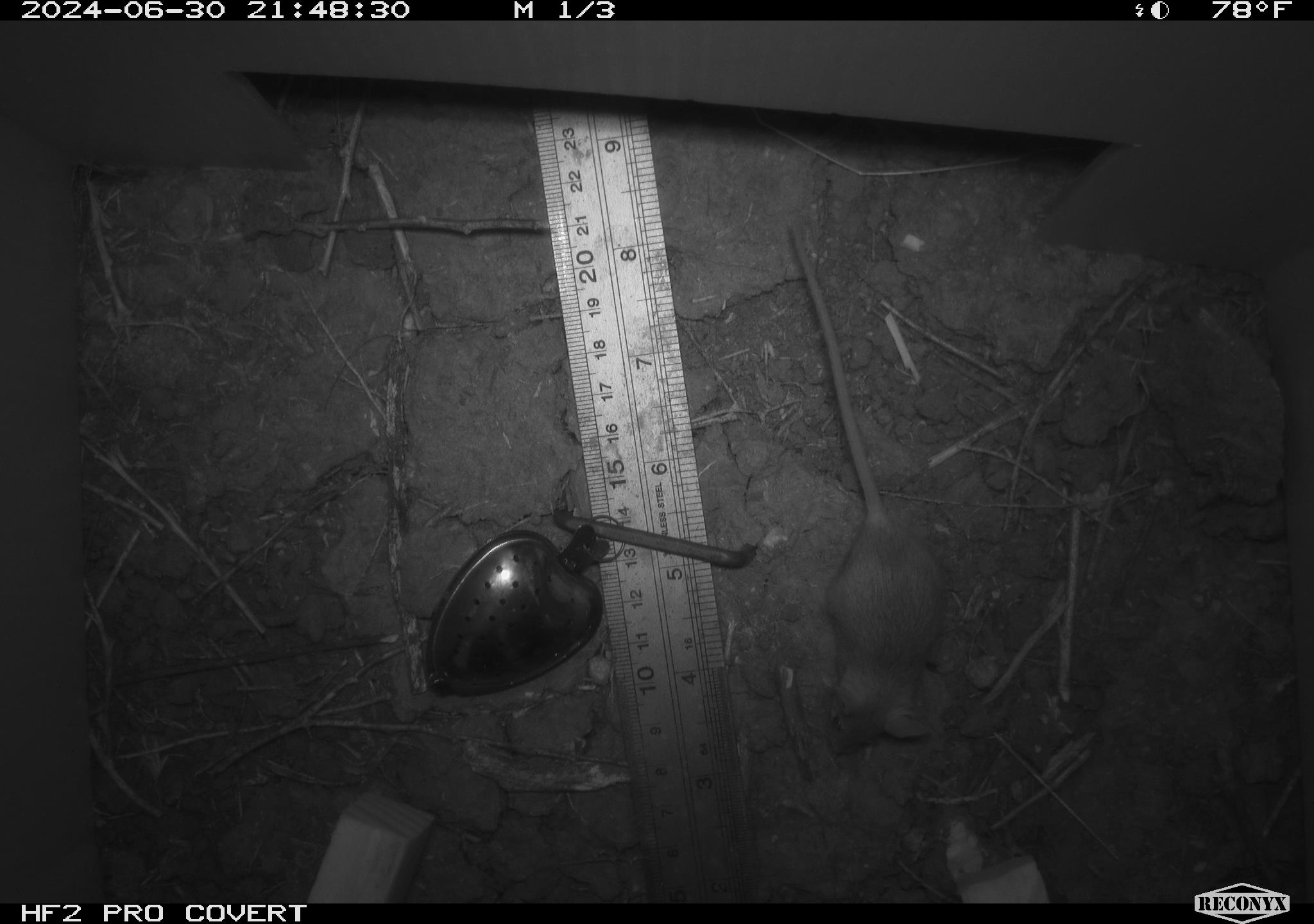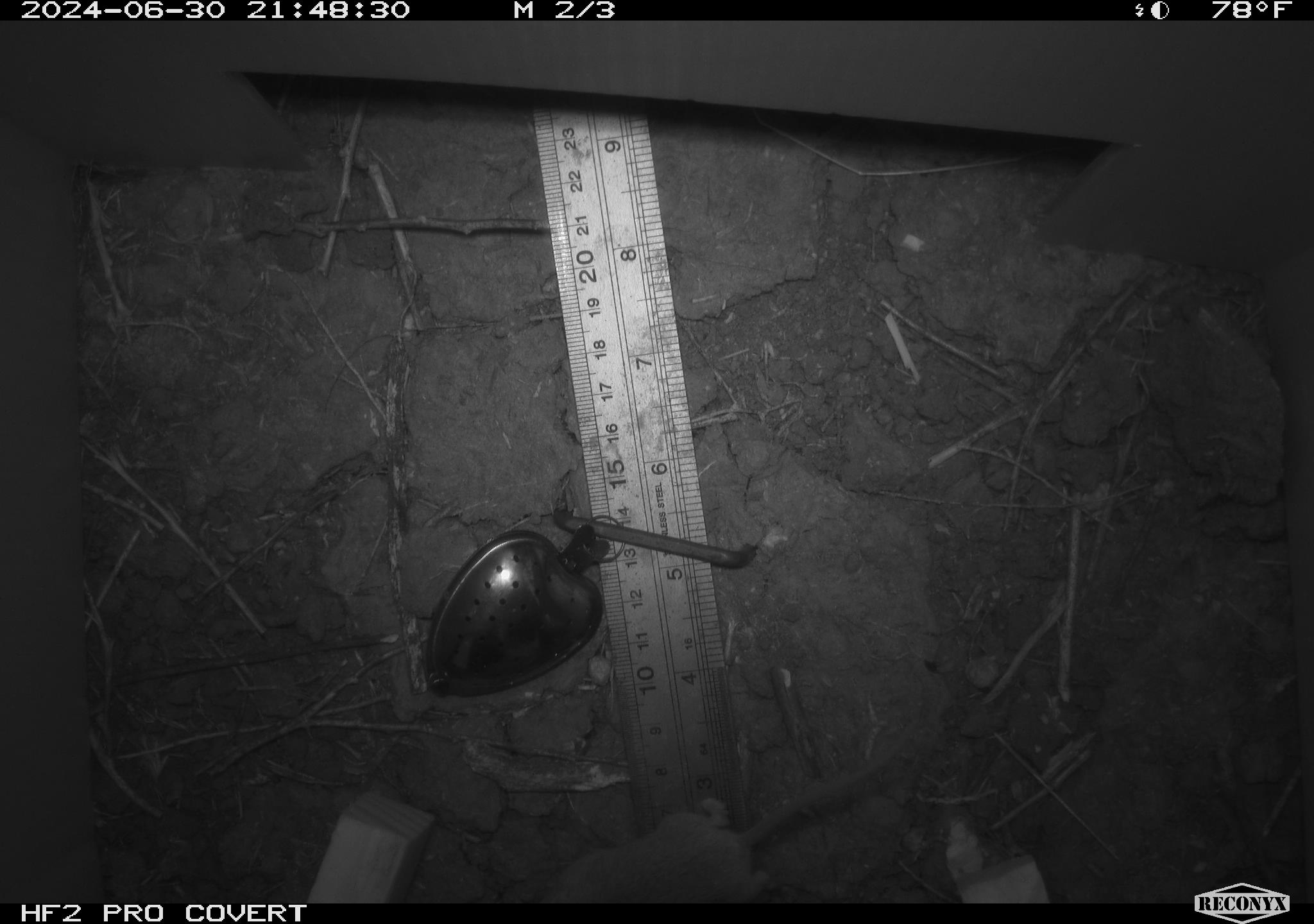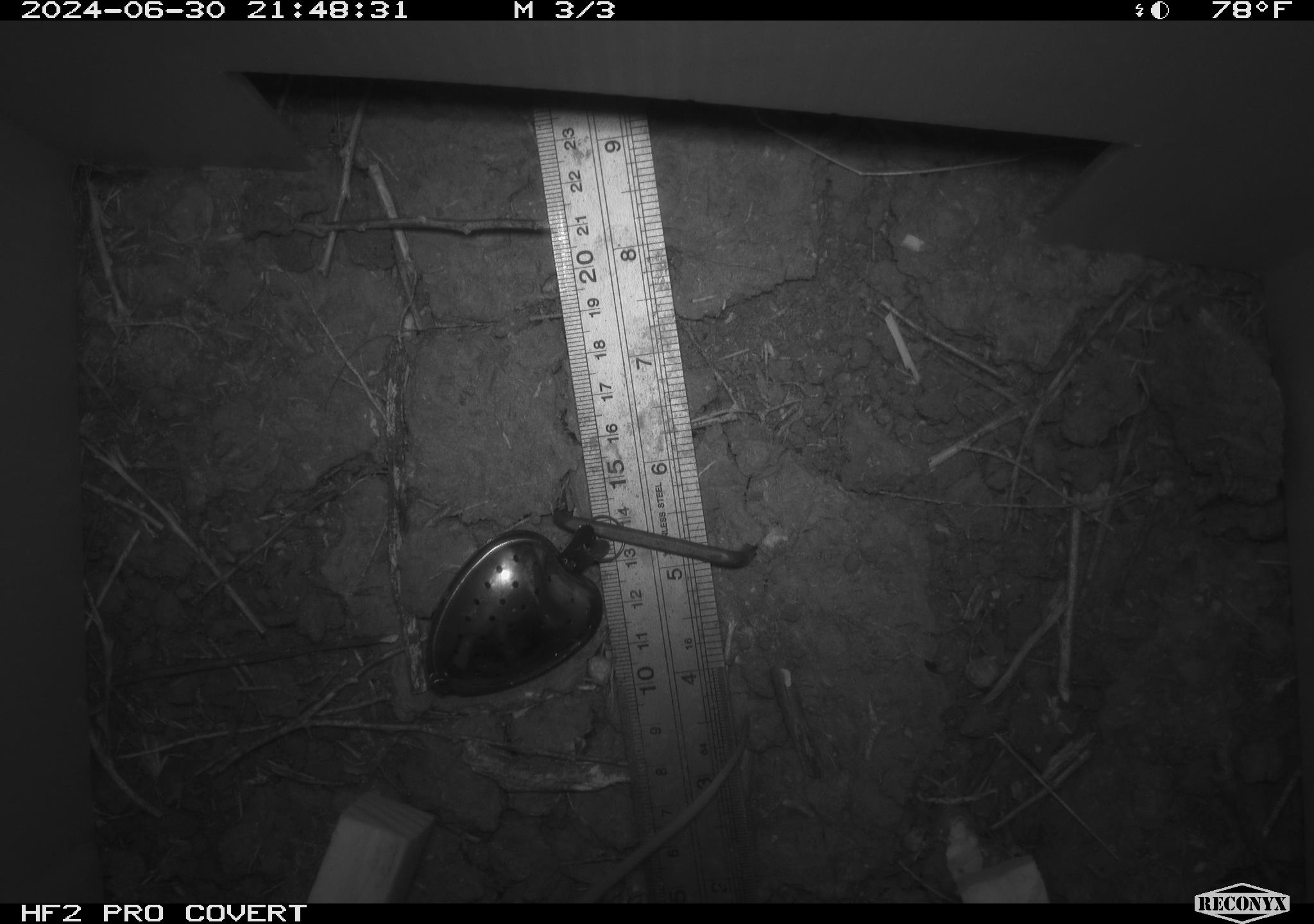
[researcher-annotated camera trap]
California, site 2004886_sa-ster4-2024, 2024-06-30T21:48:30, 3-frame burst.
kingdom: Animalia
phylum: Chordata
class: Mammalia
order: Rodentia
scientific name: Rodentia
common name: mouse species